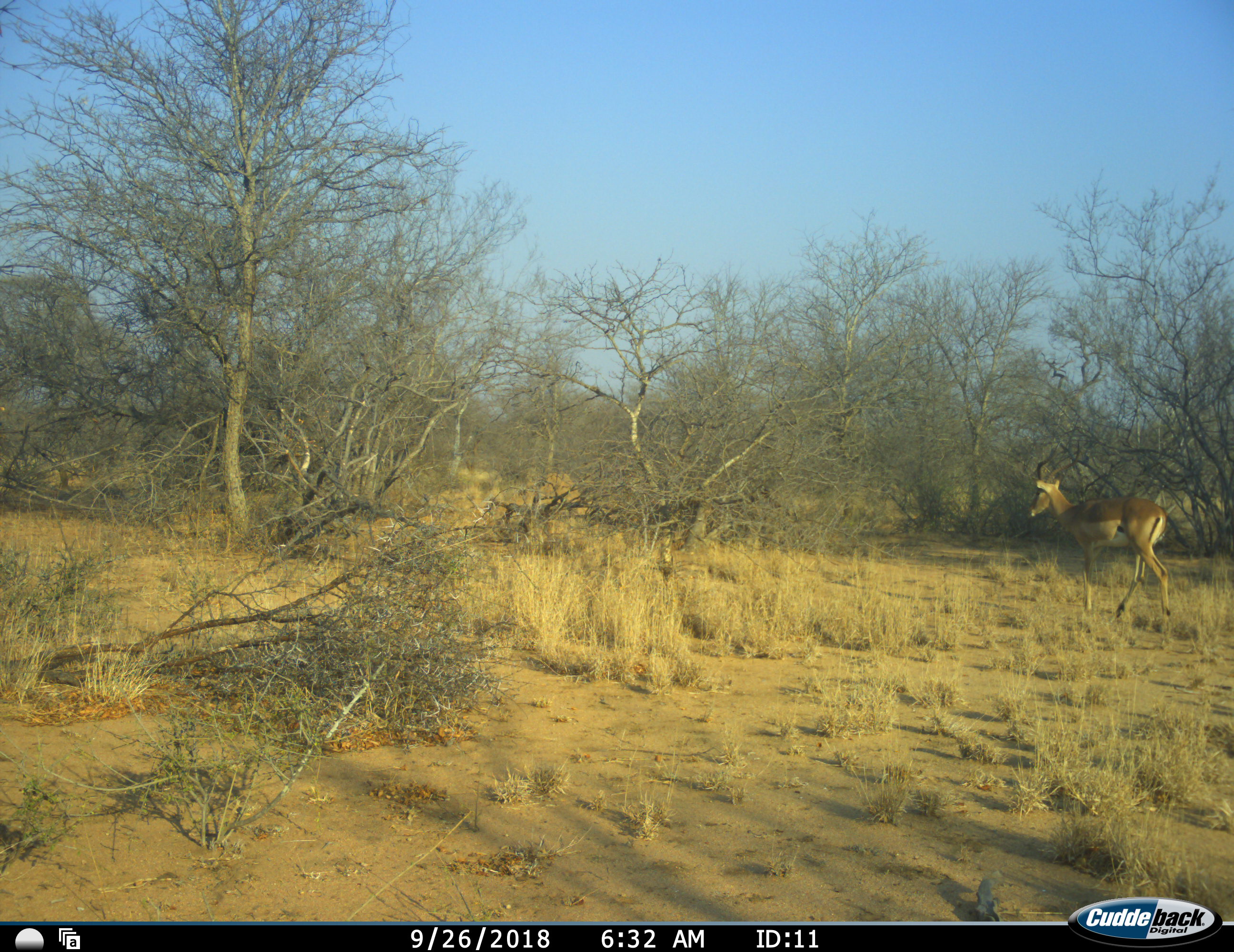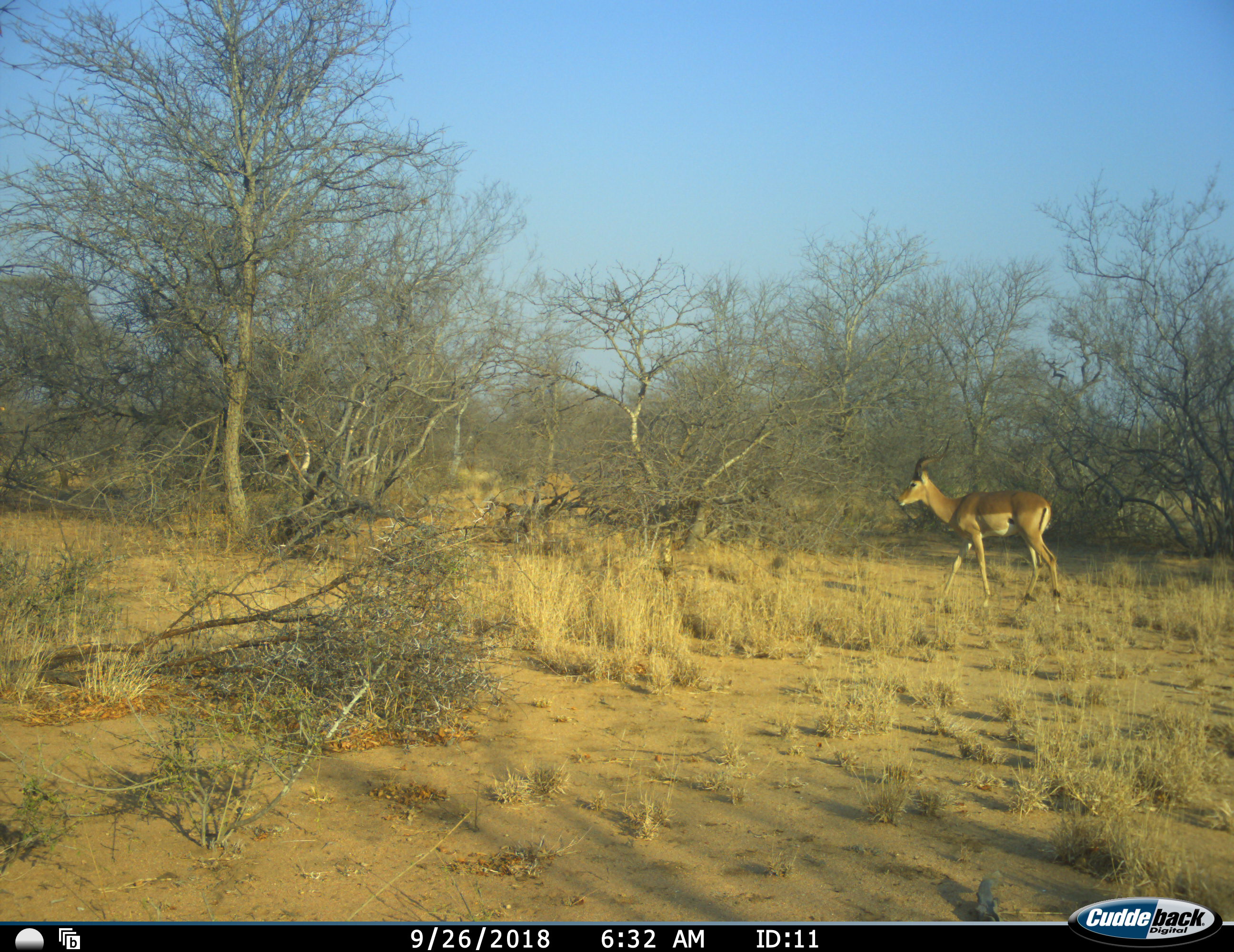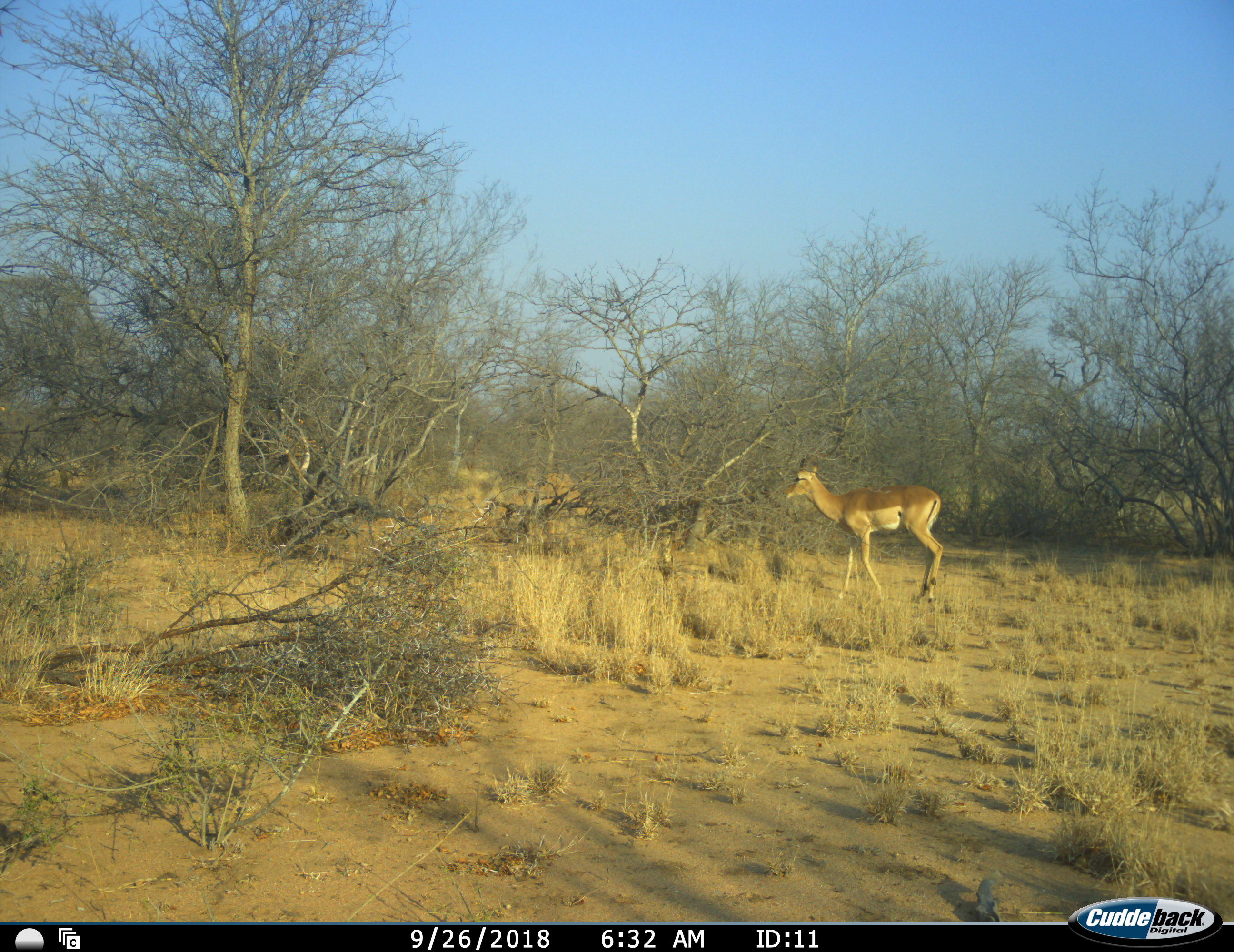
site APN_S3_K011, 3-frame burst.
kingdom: Animalia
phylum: Chordata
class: Mammalia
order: Artiodactyla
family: Bovidae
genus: Aepyceros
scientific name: Aepyceros melampus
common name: impala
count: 1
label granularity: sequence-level